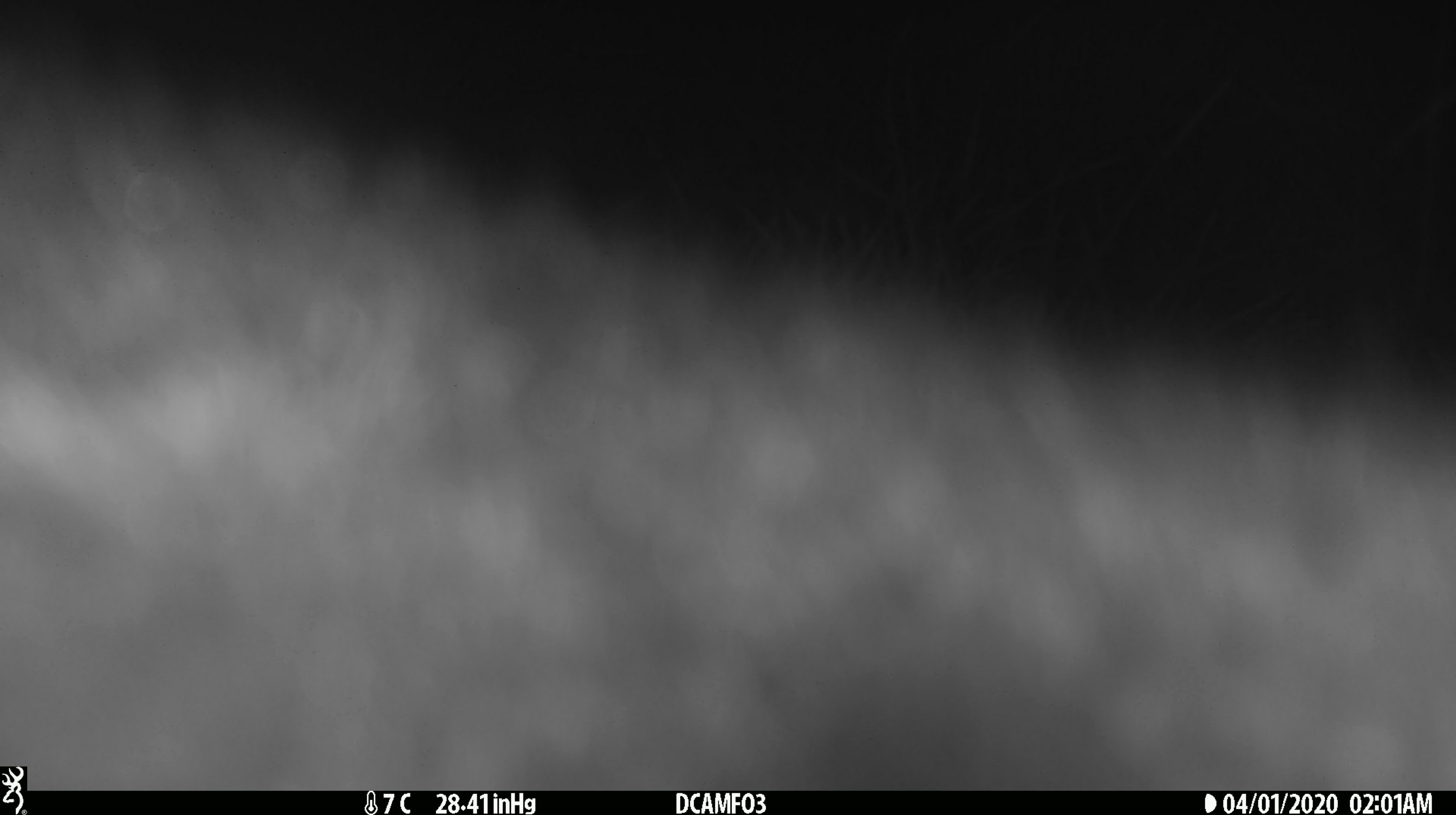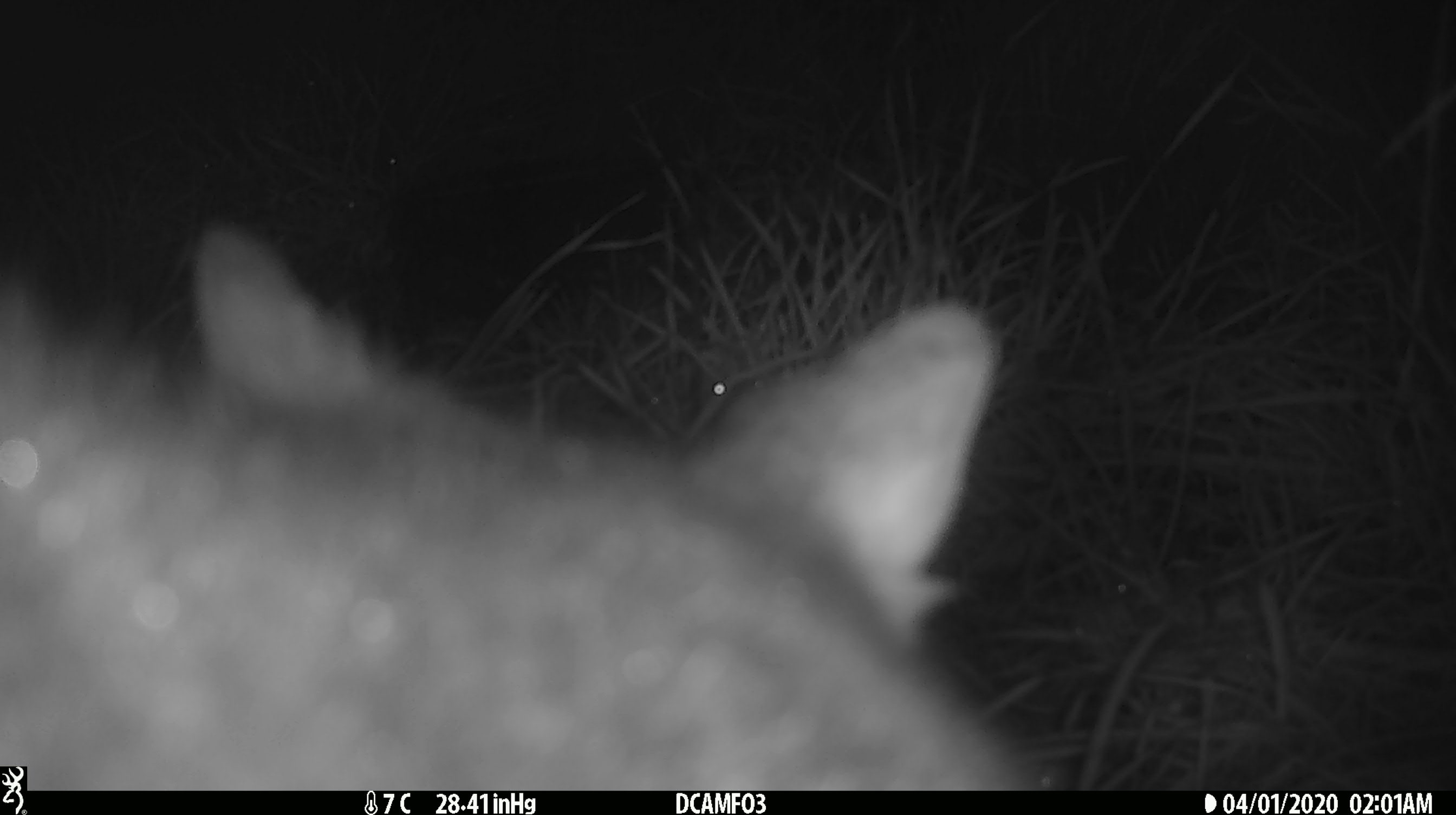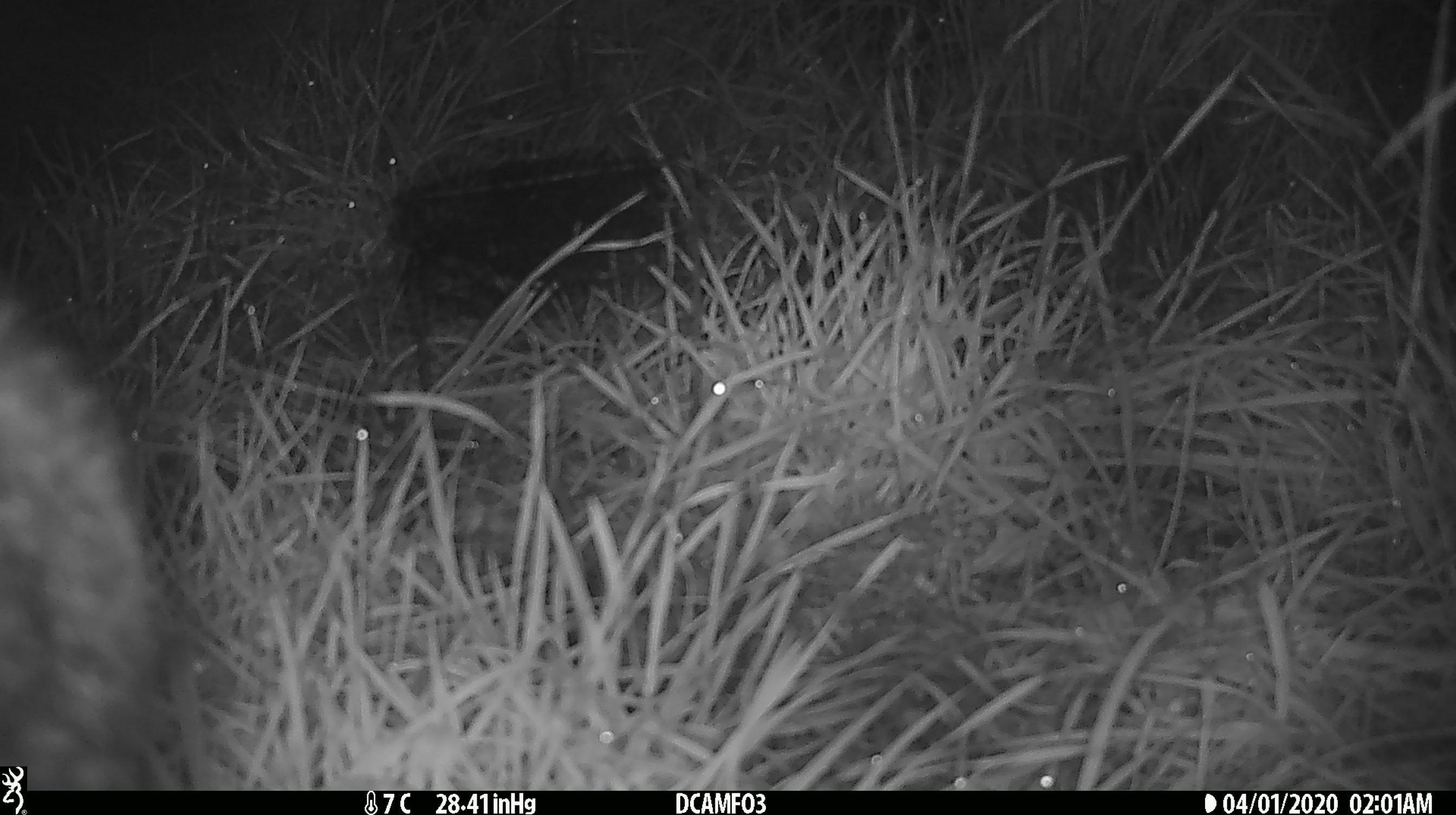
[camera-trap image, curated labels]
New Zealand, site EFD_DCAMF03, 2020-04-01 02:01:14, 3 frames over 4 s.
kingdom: Animalia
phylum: Chordata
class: Mammalia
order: Diprotodontia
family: Phalangeridae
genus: Trichosurus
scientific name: Trichosurus vulpecula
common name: common brushtail possum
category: possum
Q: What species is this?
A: Possum (common brushtail possum) (Trichosurus vulpecula).